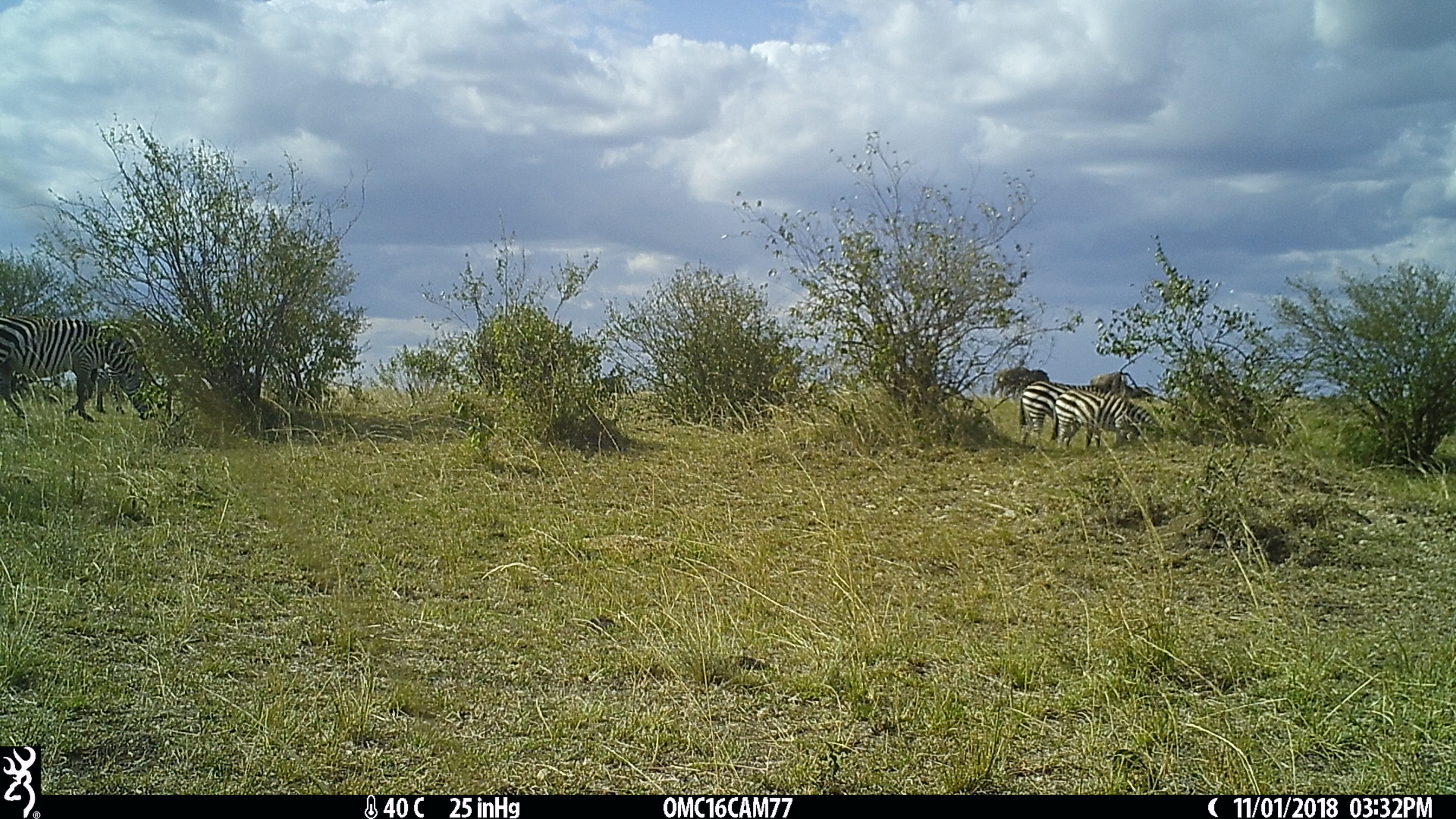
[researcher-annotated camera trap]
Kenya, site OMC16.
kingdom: Animalia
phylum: Chordata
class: Mammalia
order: Perissodactyla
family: Equidae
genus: Equus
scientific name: Equus quagga burchellii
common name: burchell's zebra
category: zebra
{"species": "zebra (burchell's zebra) (Equus quagga burchellii)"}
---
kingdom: Animalia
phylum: Chordata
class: Mammalia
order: Artiodactyla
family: Bovidae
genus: Connochaetes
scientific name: Connochaetes taurinus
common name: blue wildebeest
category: wildebeest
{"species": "wildebeest (blue wildebeest) (Connochaetes taurinus)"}